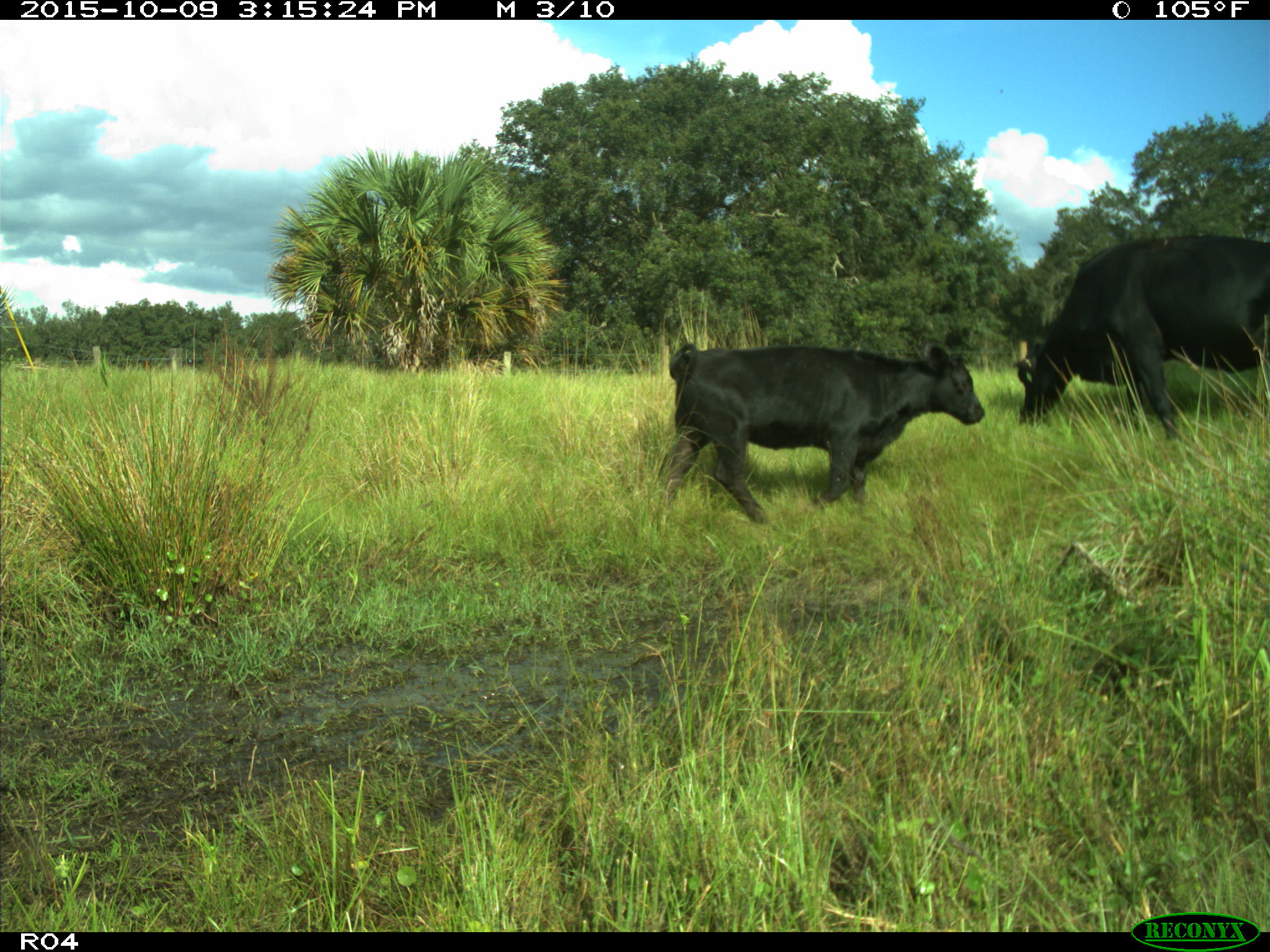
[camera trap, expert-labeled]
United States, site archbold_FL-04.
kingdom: Animalia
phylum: Chordata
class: Mammalia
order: Artiodactyla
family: Bovidae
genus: Bos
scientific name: Bos taurus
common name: domestic cow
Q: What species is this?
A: Bos taurus (domestic cow).